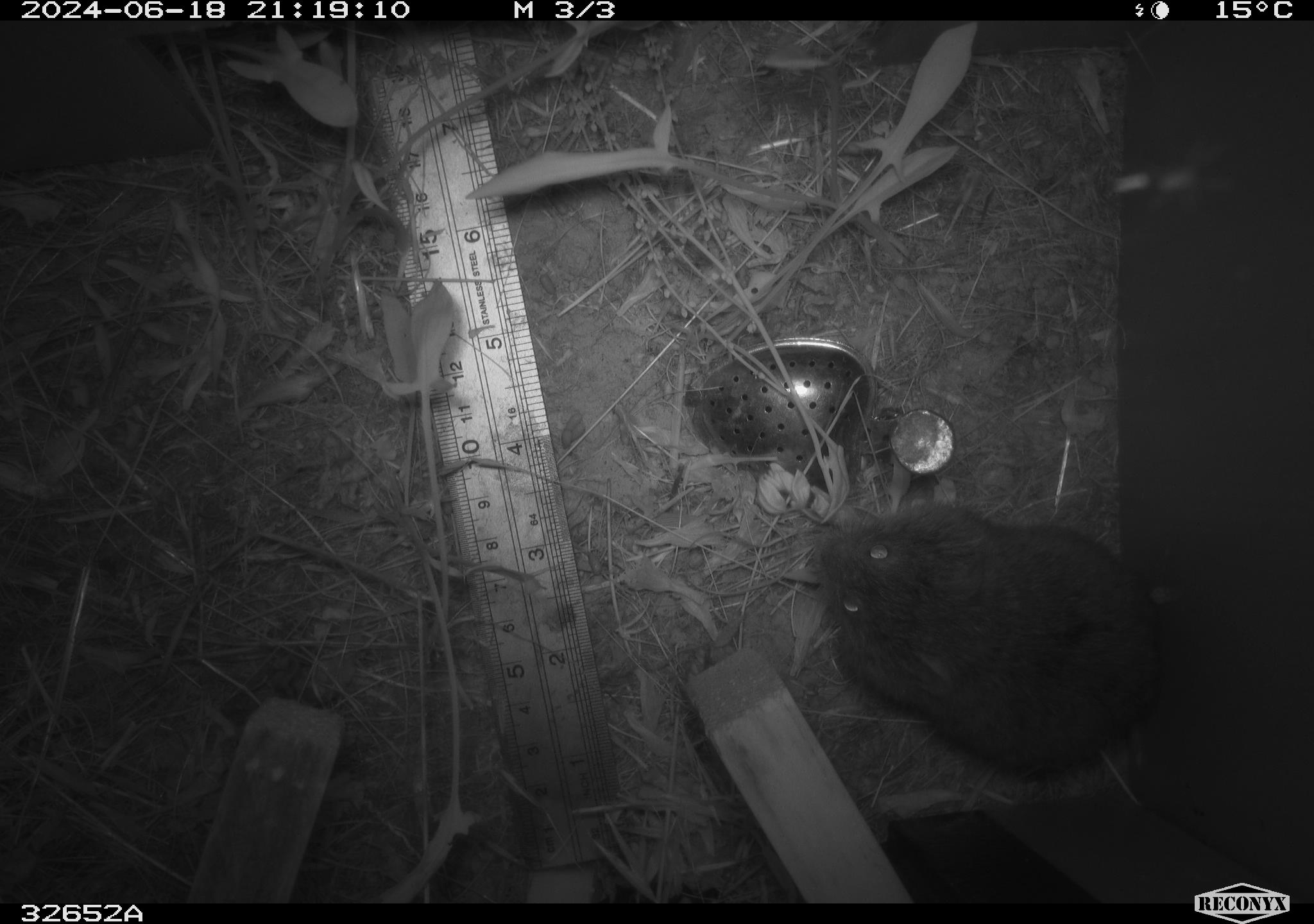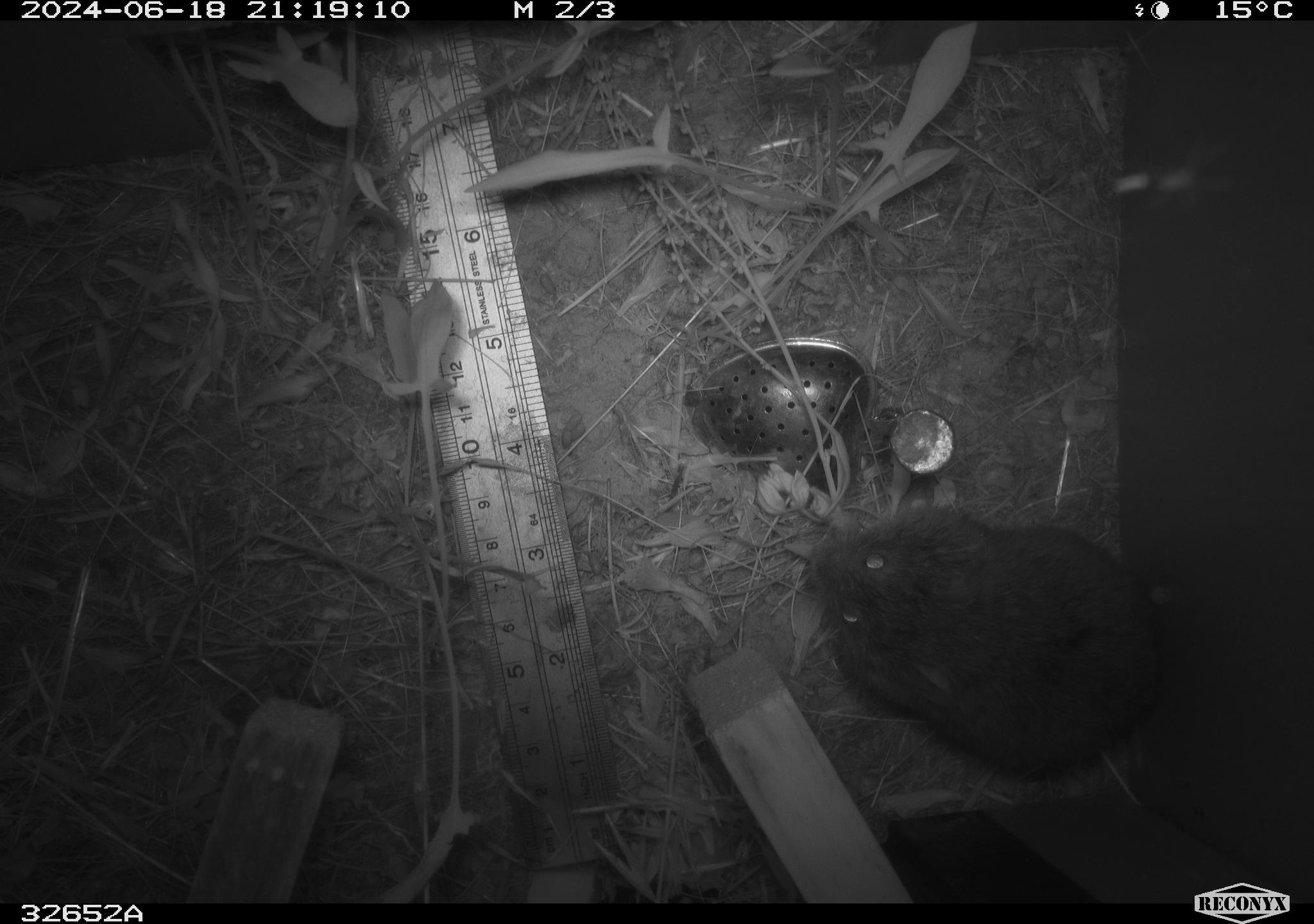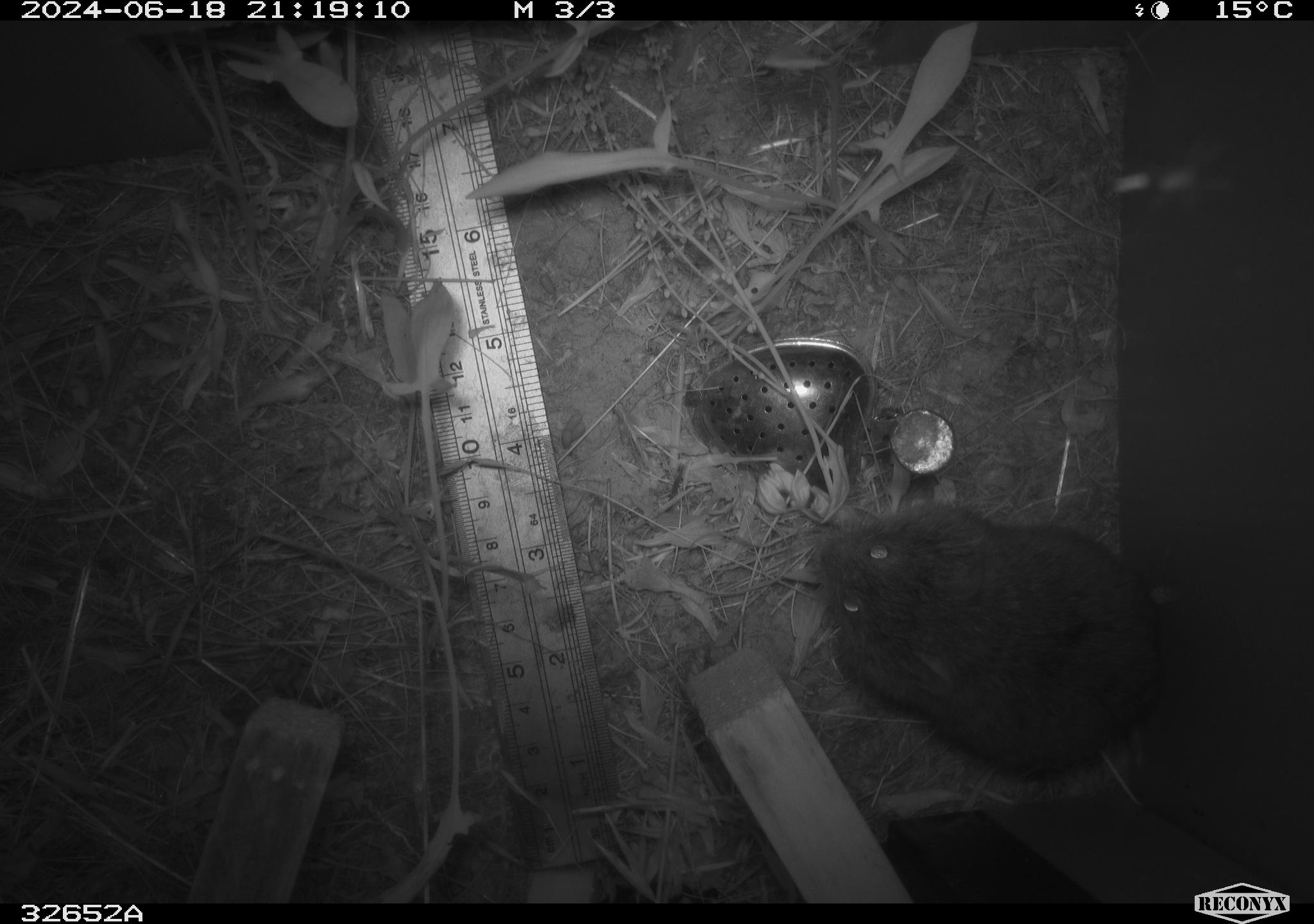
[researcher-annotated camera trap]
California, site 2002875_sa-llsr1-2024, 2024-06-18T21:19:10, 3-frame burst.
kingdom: Animalia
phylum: Chordata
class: Mammalia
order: Rodentia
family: Cricetidae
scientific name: Arvicolinae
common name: voles, lemmings, and muskrats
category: arvicolinae subfamily